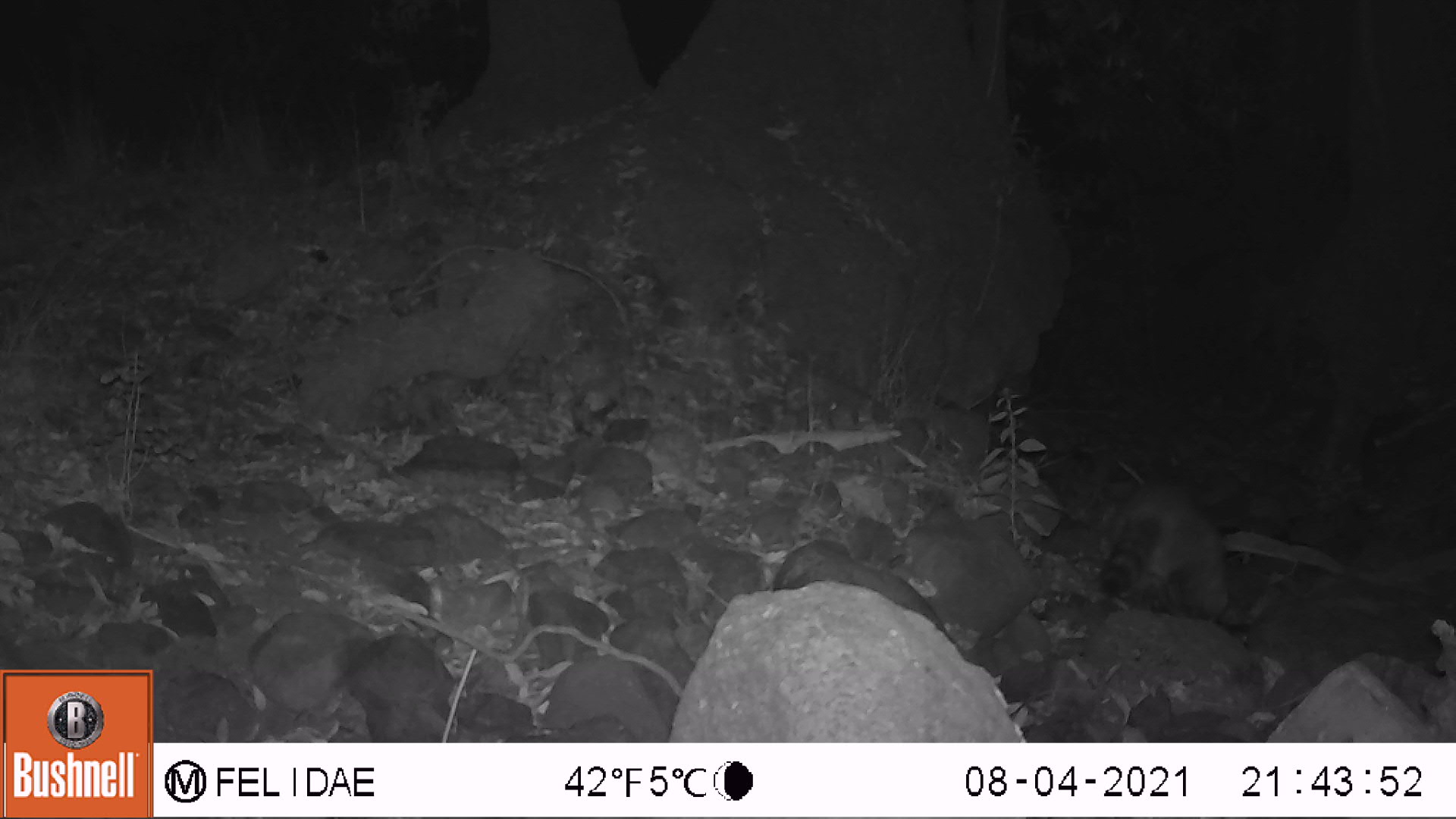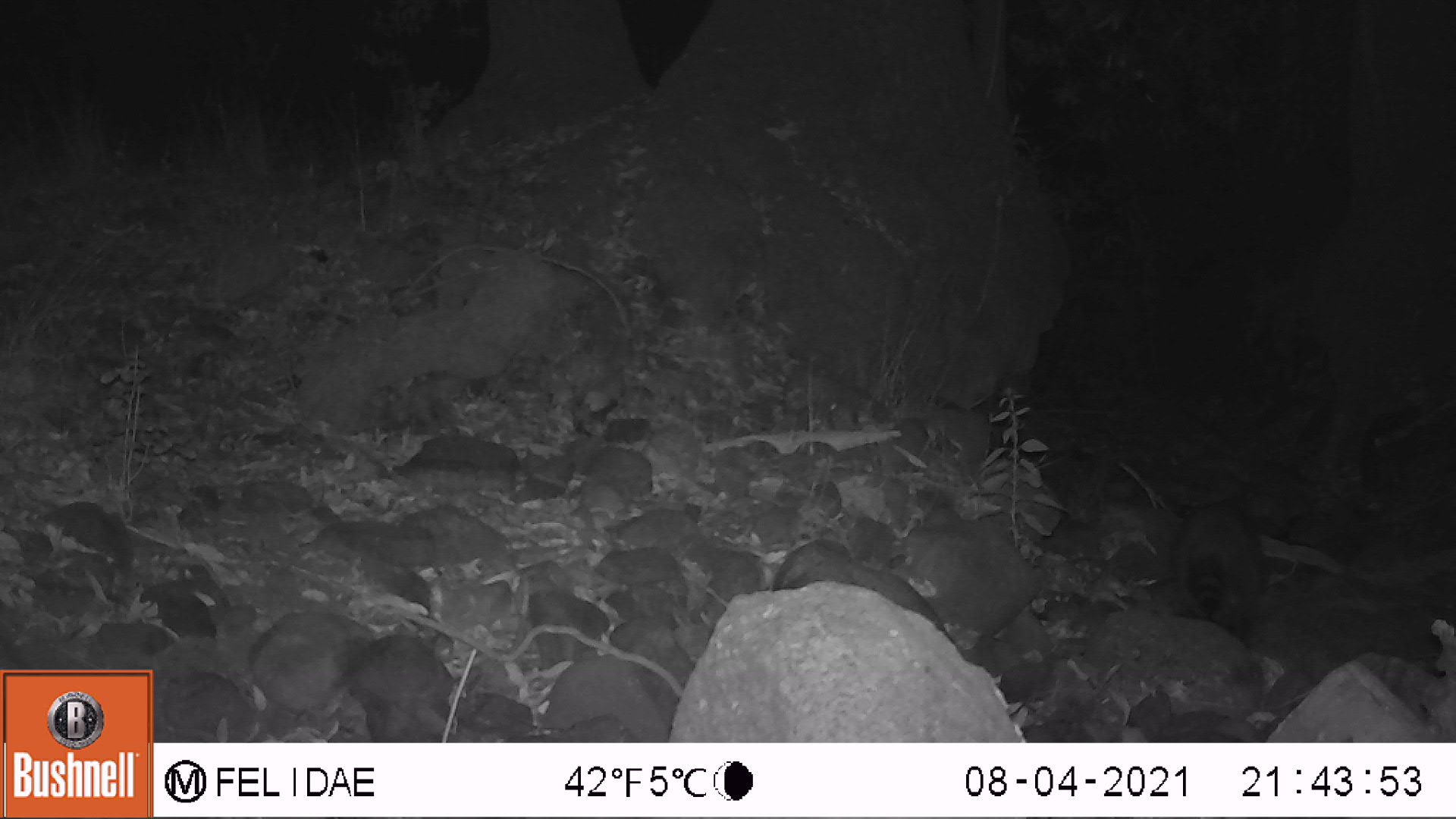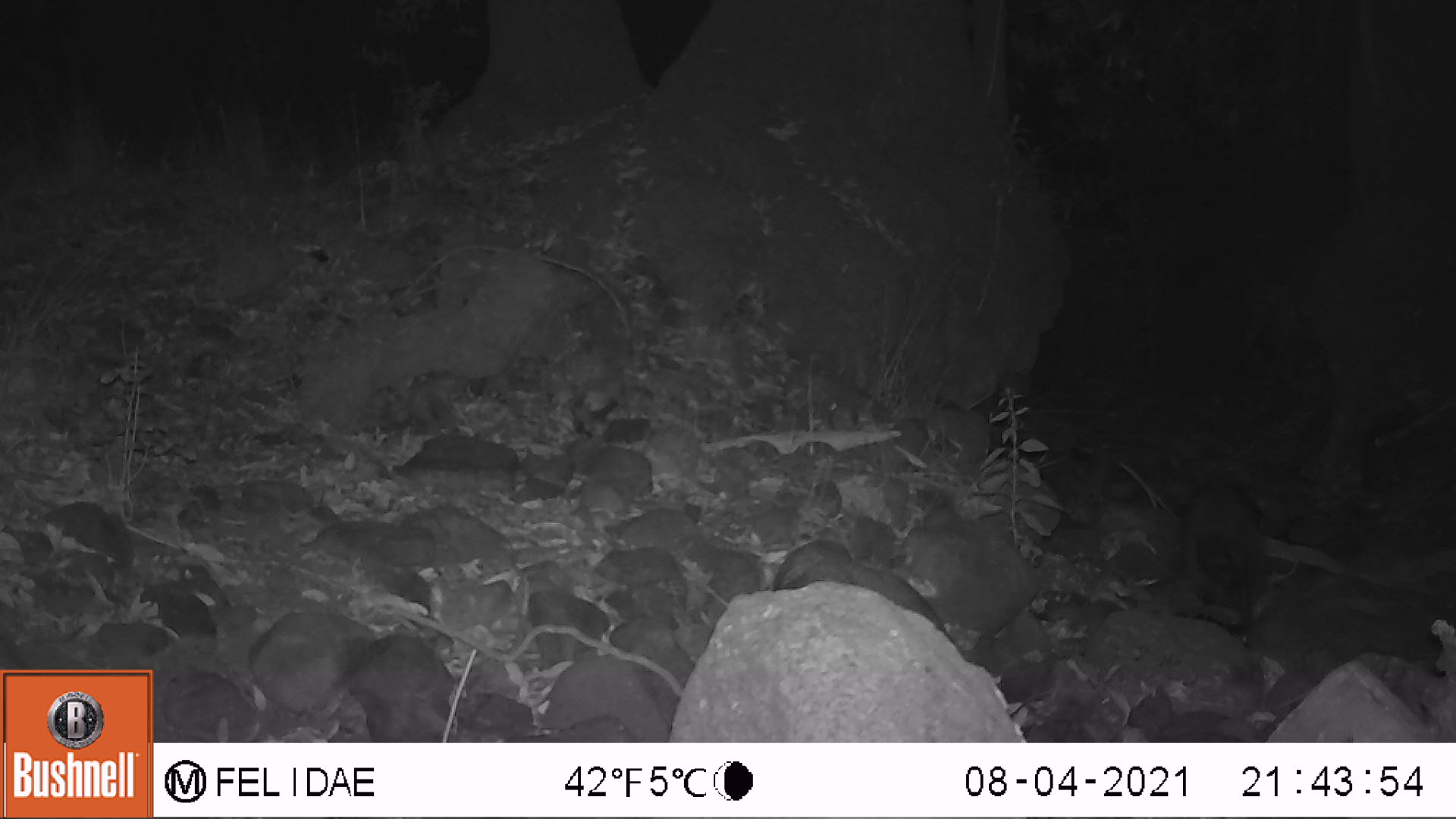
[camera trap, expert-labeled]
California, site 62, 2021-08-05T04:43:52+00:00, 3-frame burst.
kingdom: Animalia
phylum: Chordata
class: Mammalia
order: Carnivora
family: Procyonidae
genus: Procyon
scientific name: Procyon lotor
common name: raccoon